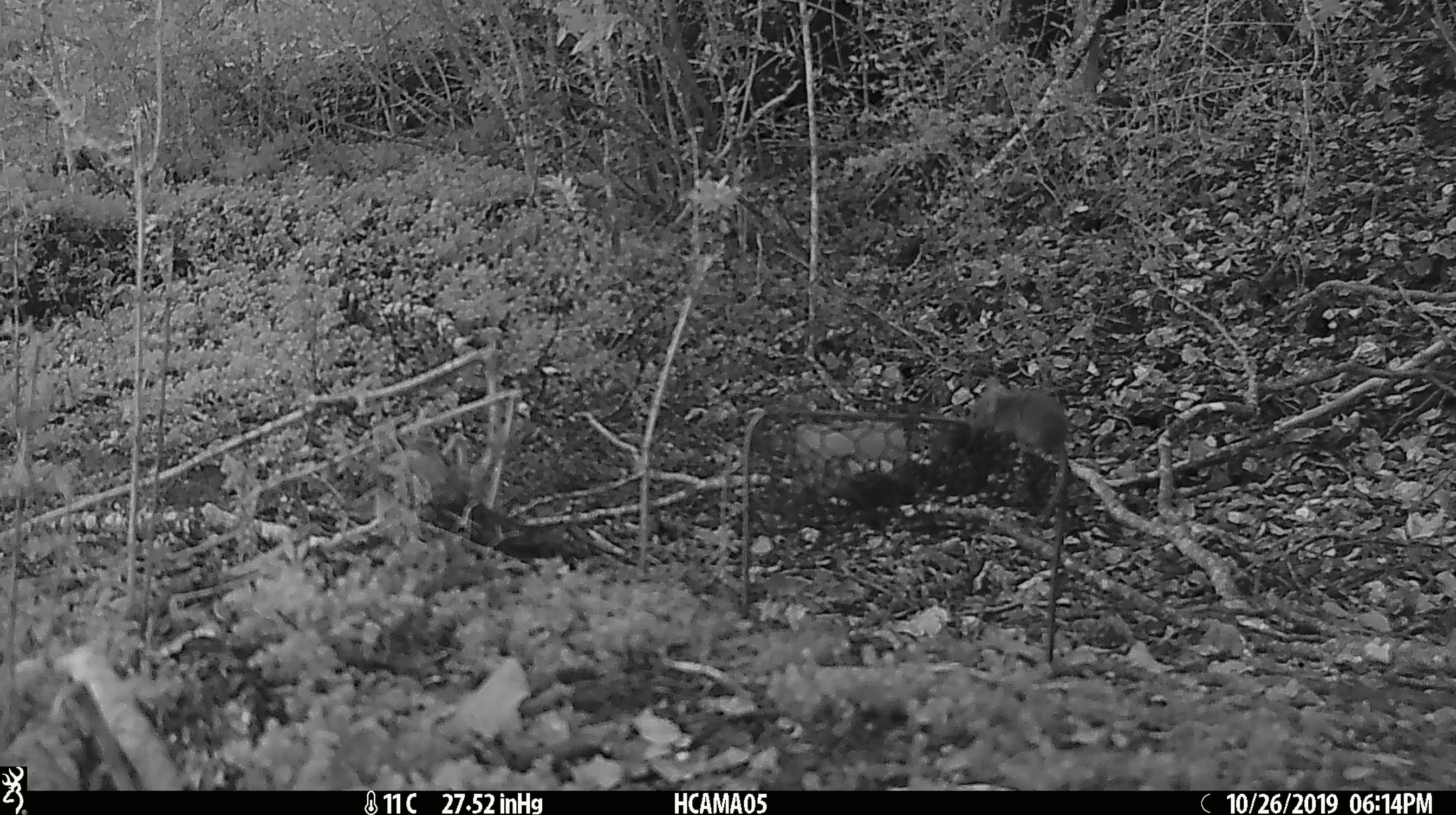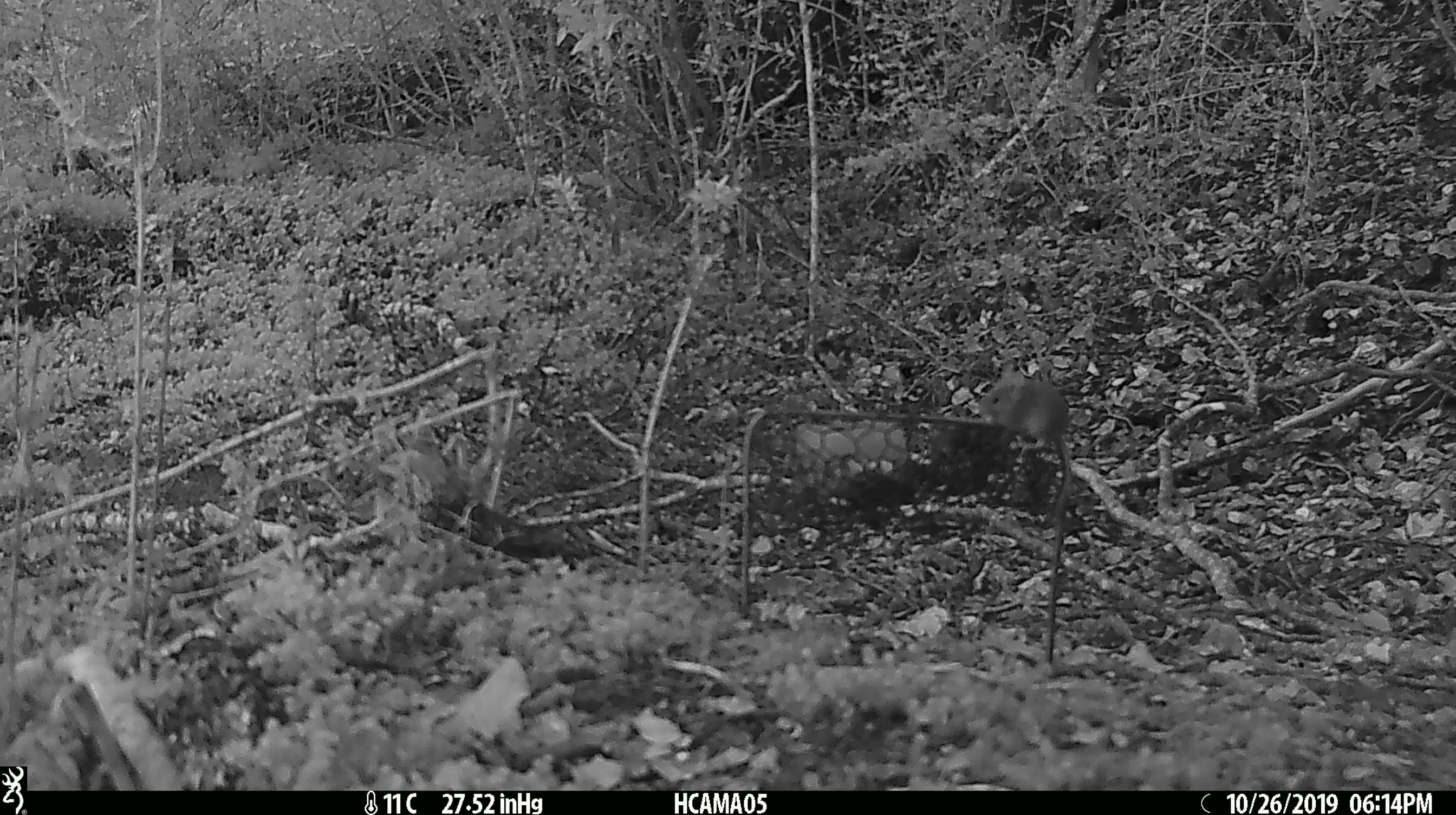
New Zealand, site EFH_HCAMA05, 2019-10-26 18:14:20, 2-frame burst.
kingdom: Animalia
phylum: Chordata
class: Mammalia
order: Rodentia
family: Muridae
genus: Mus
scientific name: Mus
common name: mouse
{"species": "mouse (Mus)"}